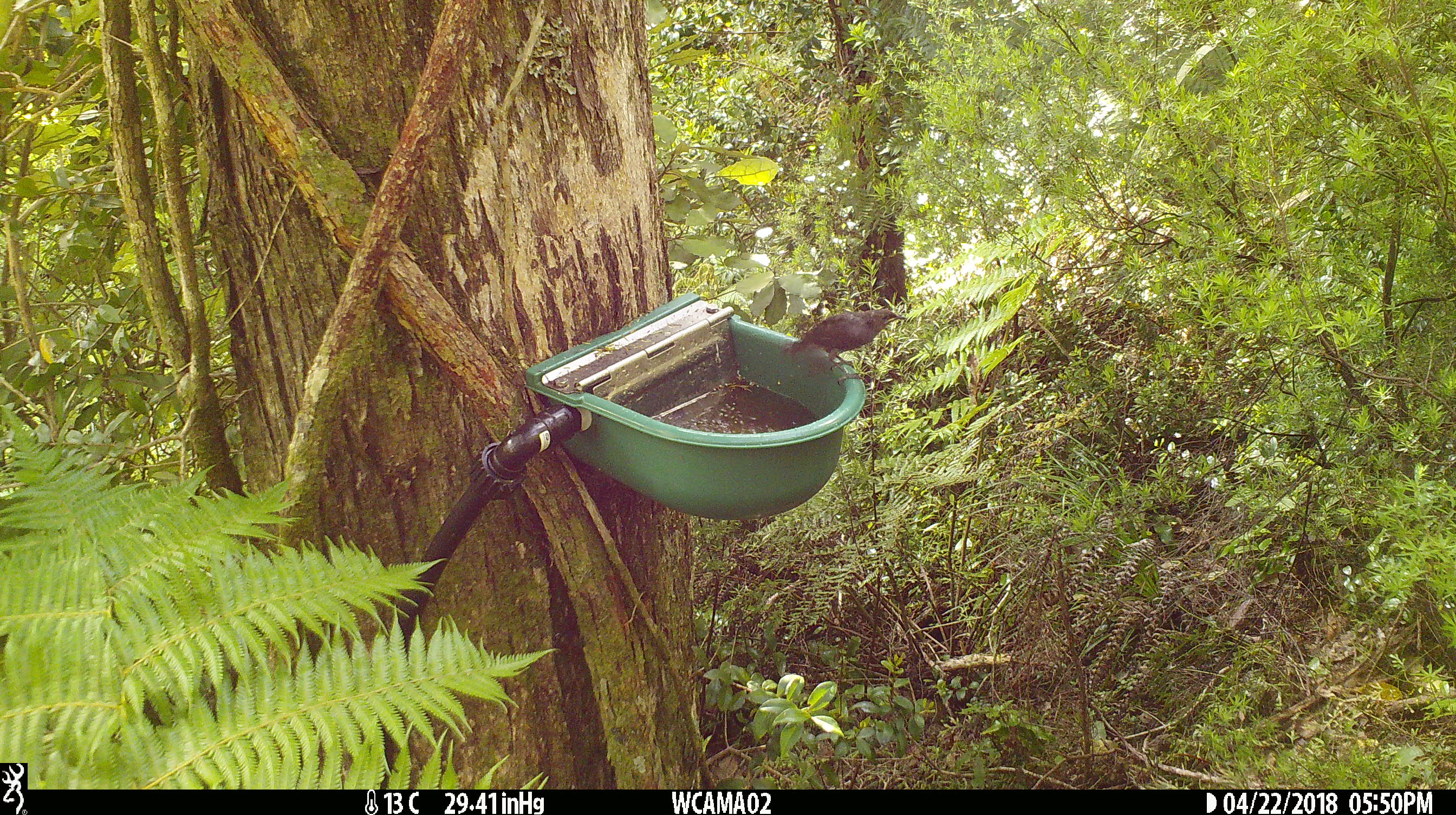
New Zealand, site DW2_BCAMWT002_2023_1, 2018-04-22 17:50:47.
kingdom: Animalia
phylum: Chordata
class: Aves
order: Passeriformes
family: Meliphagidae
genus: Anthornis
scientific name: Anthornis melanura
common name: new zealand bellbird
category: bellbird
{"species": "bellbird (new zealand bellbird) (Anthornis melanura)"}